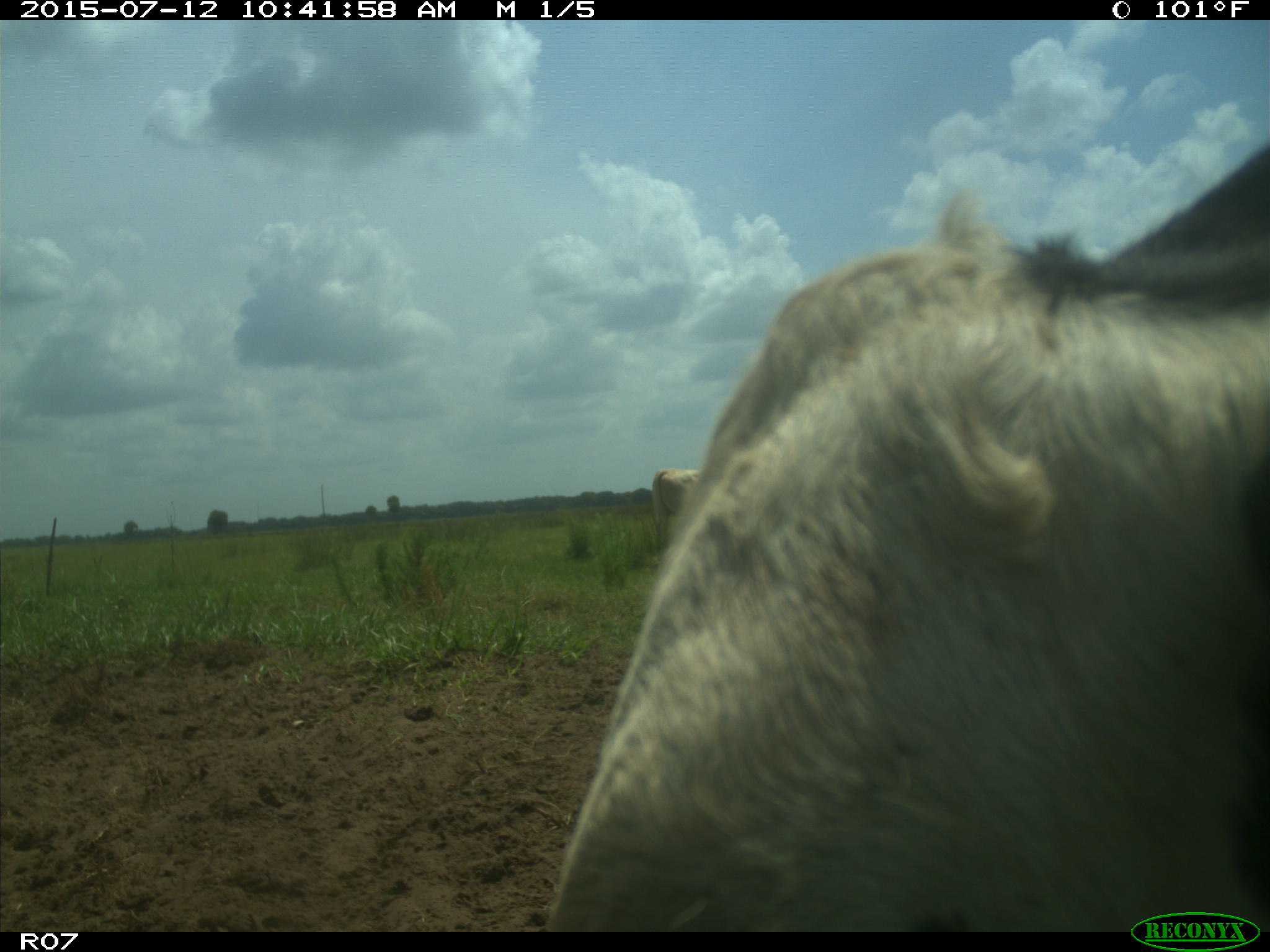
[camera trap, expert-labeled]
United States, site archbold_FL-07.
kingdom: Animalia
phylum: Chordata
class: Mammalia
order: Artiodactyla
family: Bovidae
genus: Bos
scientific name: Bos taurus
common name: domestic cow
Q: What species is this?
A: Bos taurus (domestic cow).